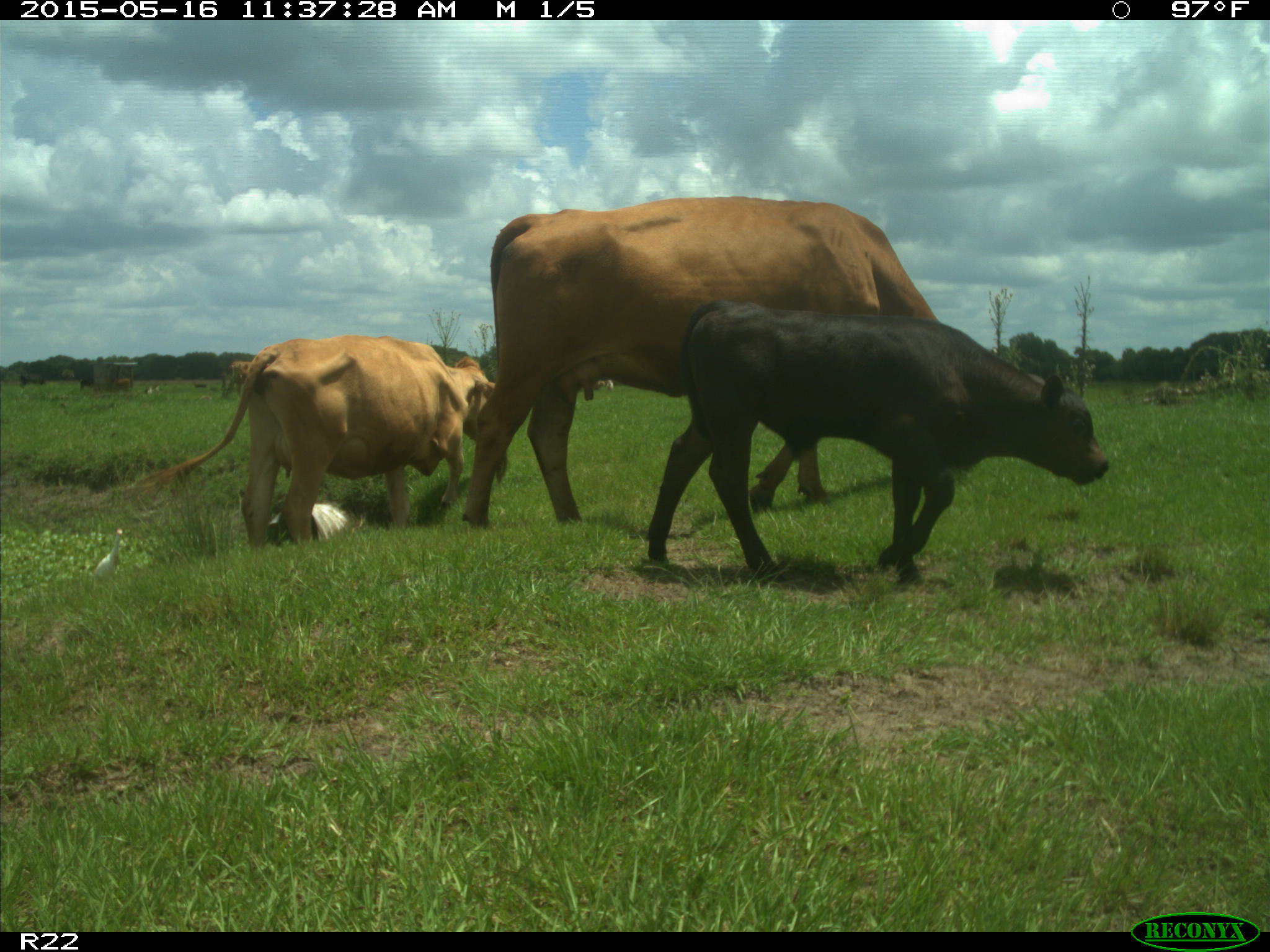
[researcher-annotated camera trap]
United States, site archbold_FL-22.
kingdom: Animalia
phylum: Chordata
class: Mammalia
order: Artiodactyla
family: Bovidae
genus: Bos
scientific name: Bos taurus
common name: domestic cow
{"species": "Bos taurus (domestic cow)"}